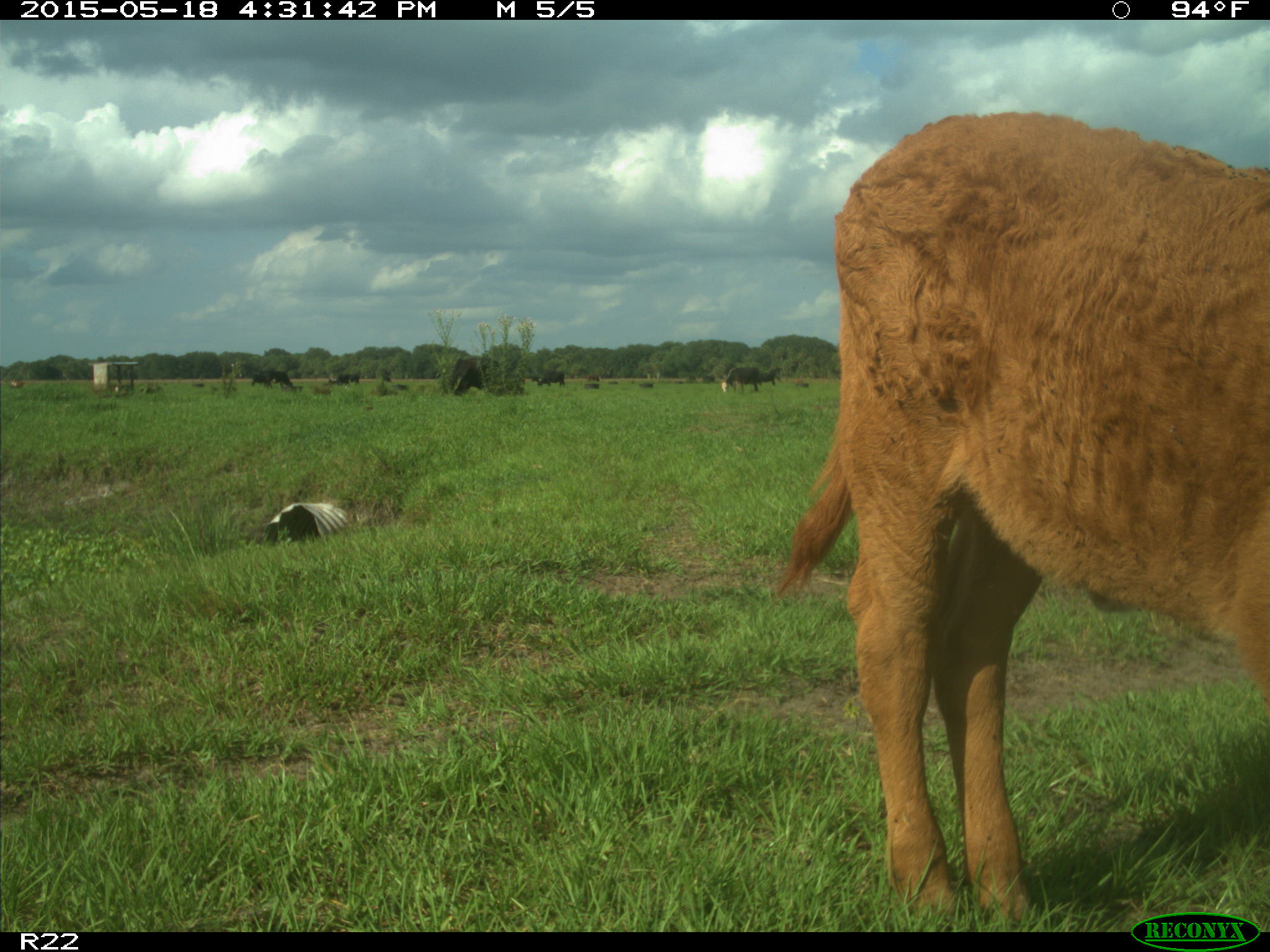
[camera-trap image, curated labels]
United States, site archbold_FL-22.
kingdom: Animalia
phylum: Chordata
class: Mammalia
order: Artiodactyla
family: Bovidae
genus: Bos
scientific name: Bos taurus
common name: domestic cow